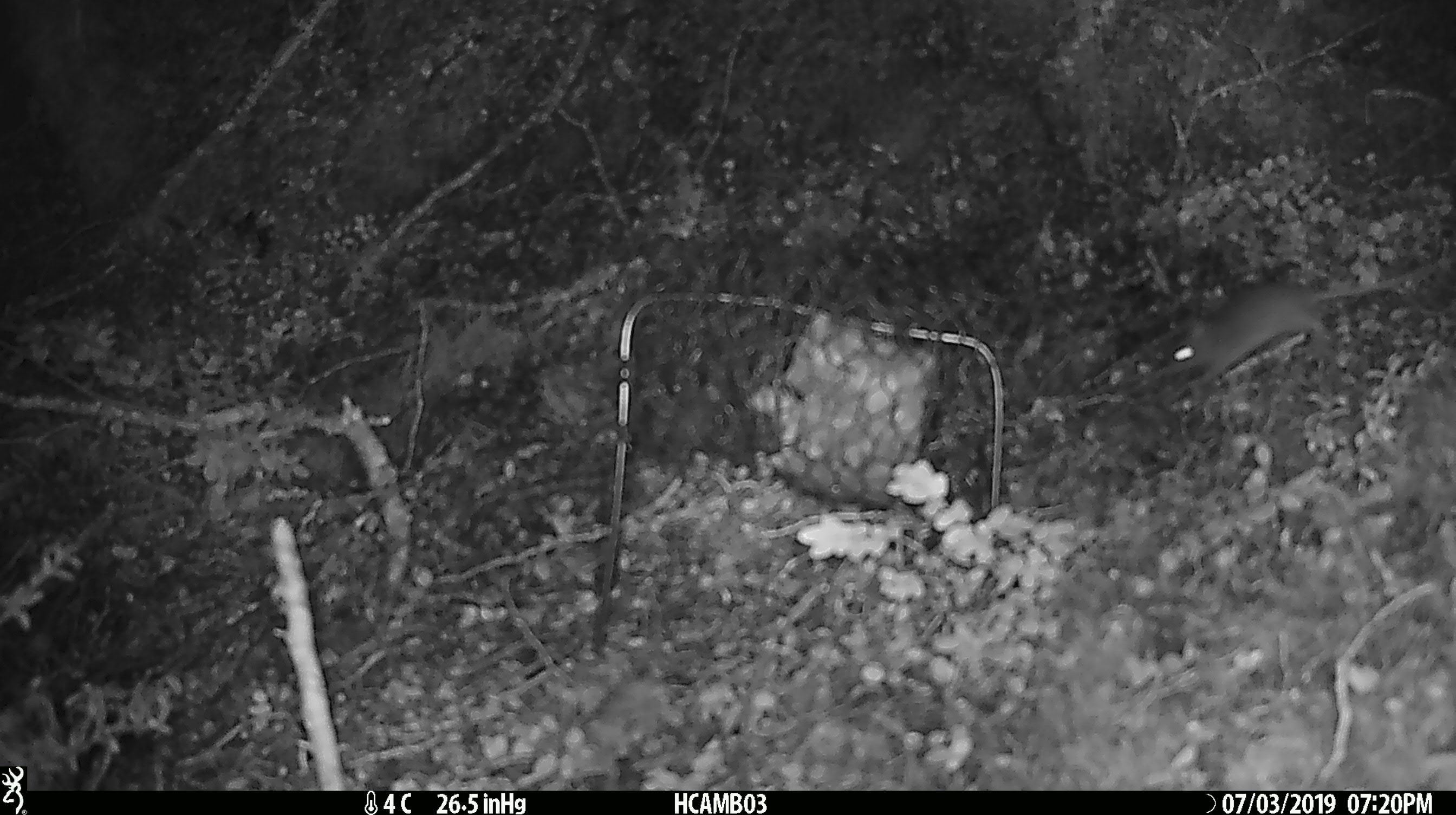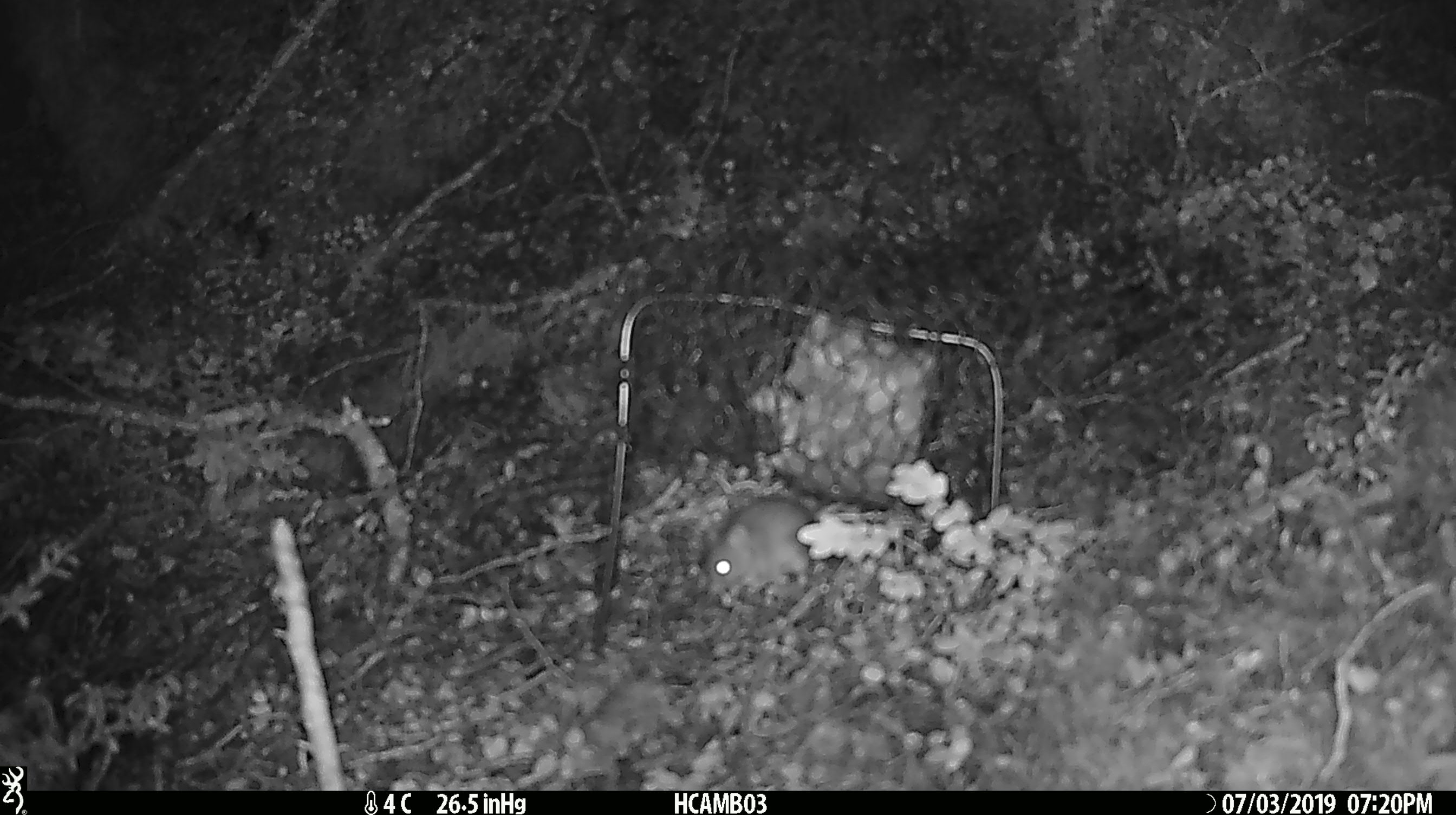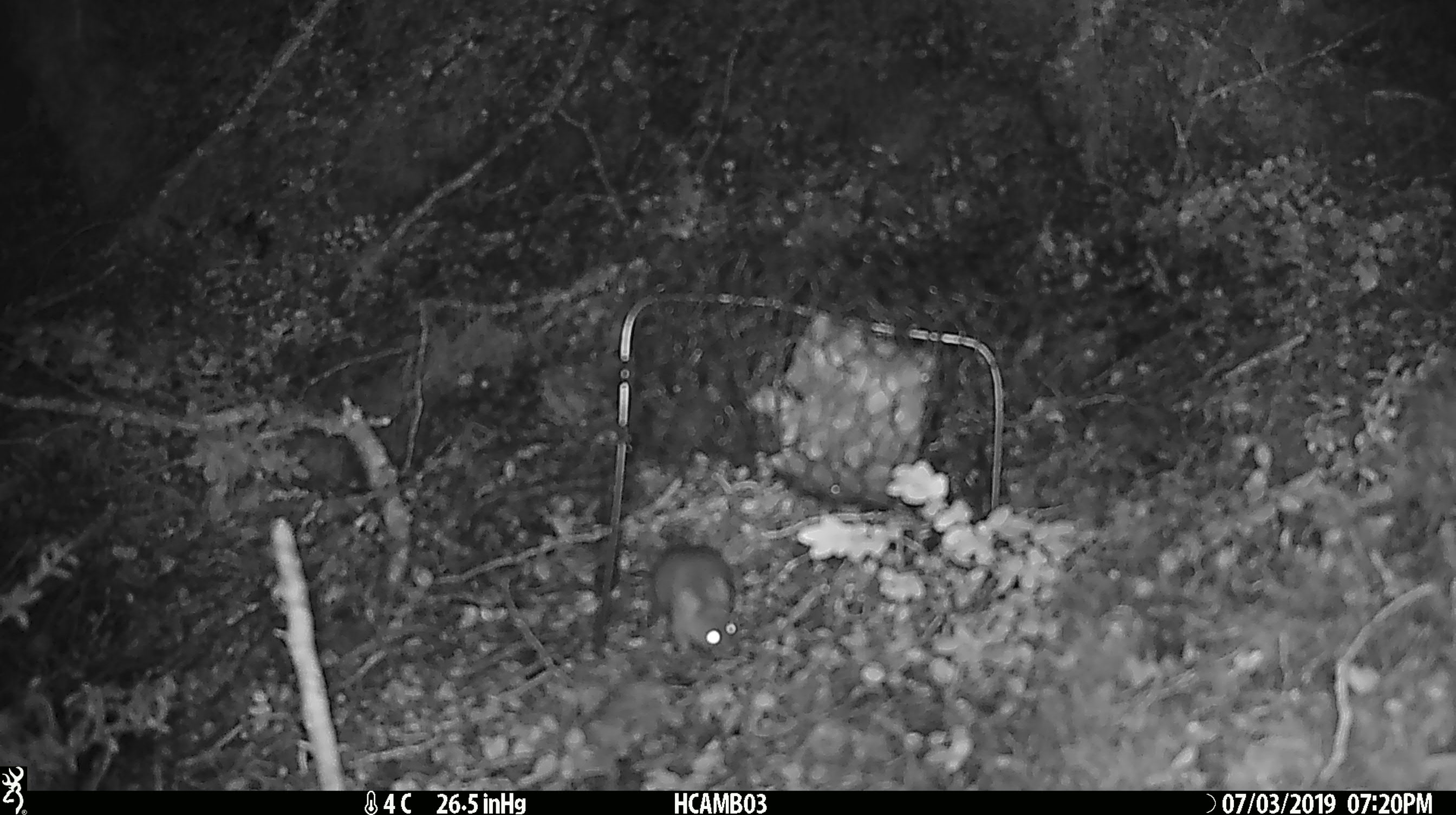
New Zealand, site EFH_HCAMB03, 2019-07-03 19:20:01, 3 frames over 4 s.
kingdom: Animalia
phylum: Chordata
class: Mammalia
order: Rodentia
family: Muridae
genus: Mus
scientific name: Mus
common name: mouse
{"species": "mouse (Mus)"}